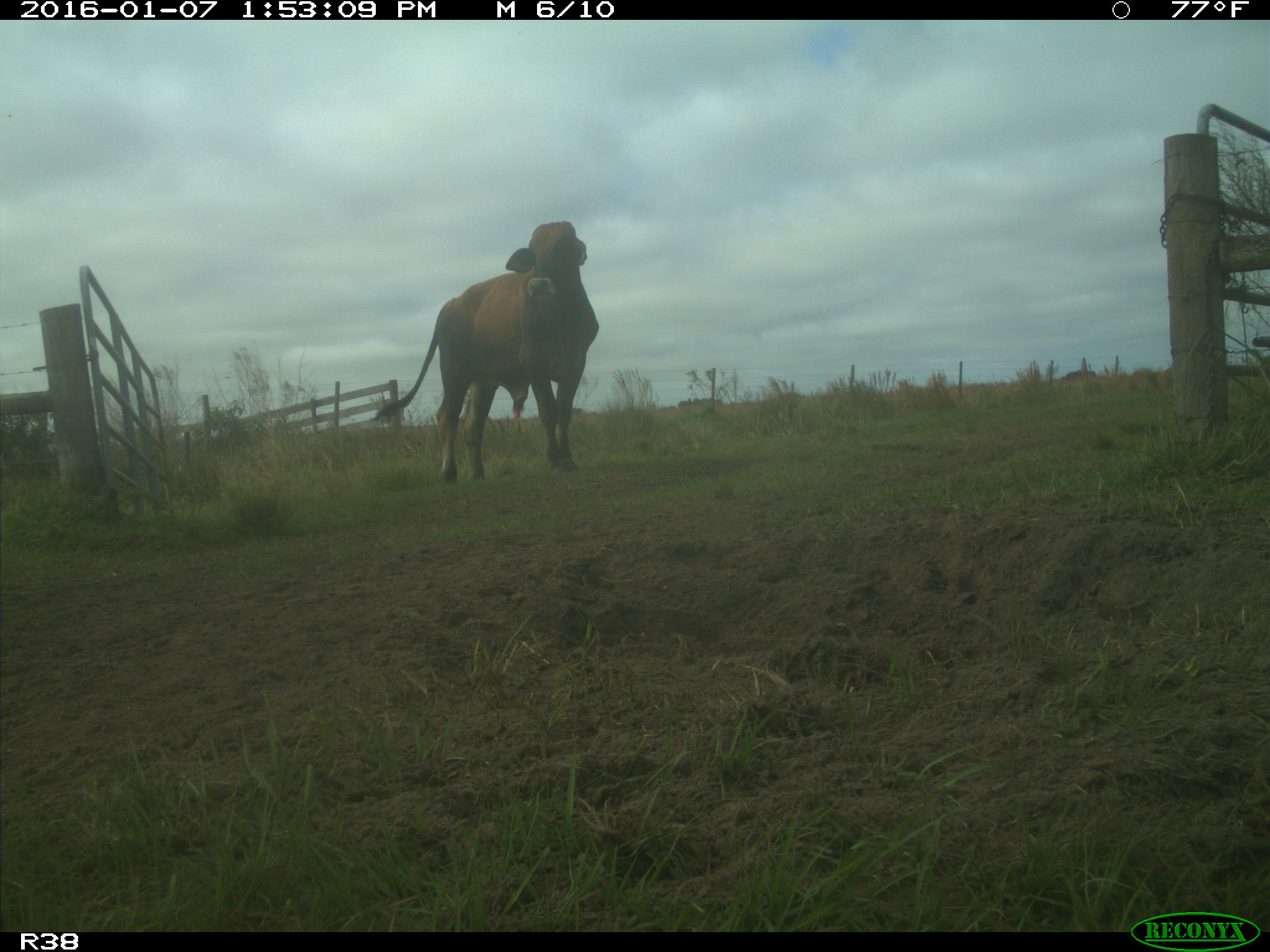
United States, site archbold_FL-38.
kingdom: Animalia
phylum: Chordata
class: Mammalia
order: Artiodactyla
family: Bovidae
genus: Bos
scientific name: Bos taurus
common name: domestic cow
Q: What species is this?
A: Bos taurus (domestic cow).